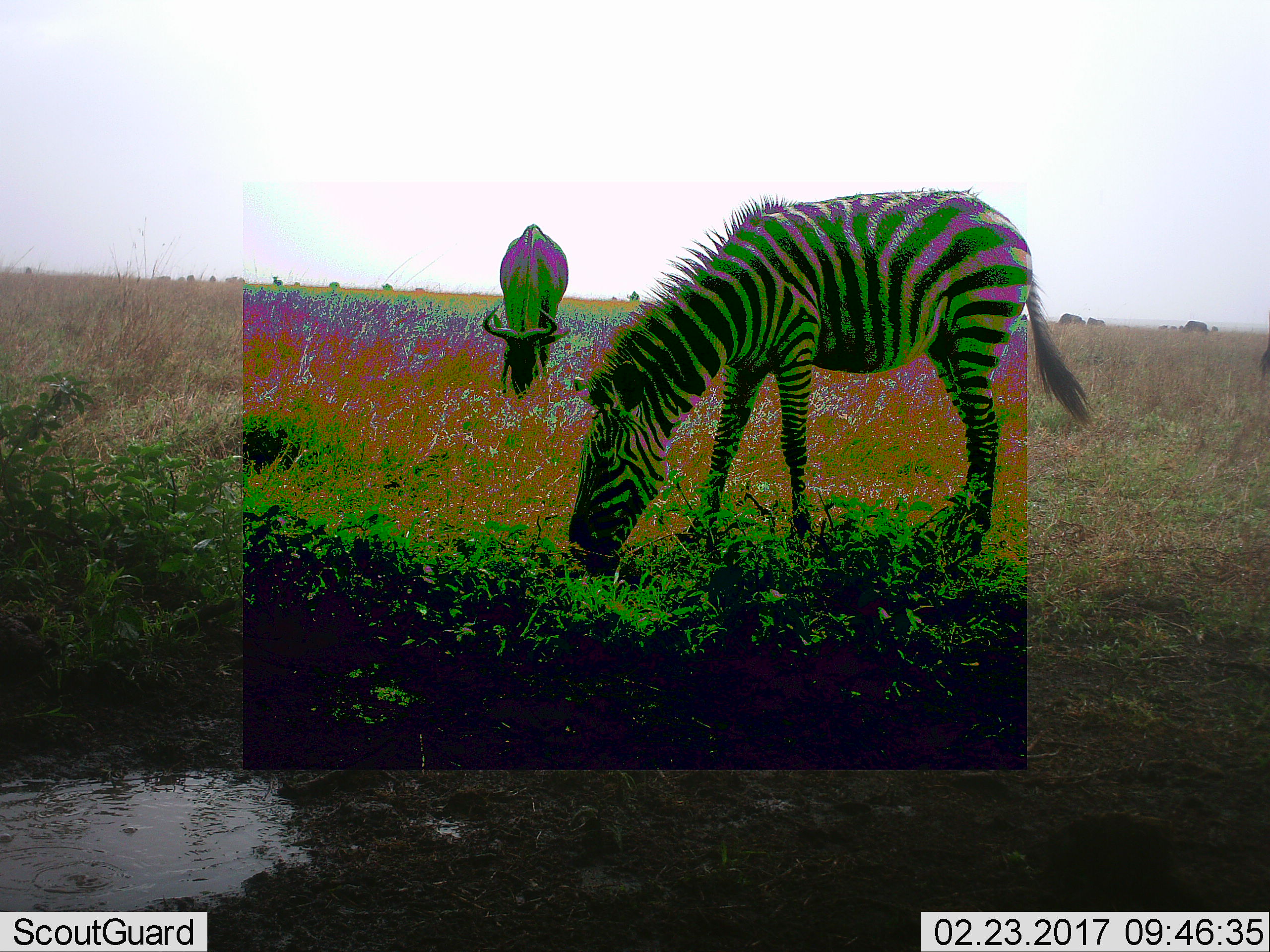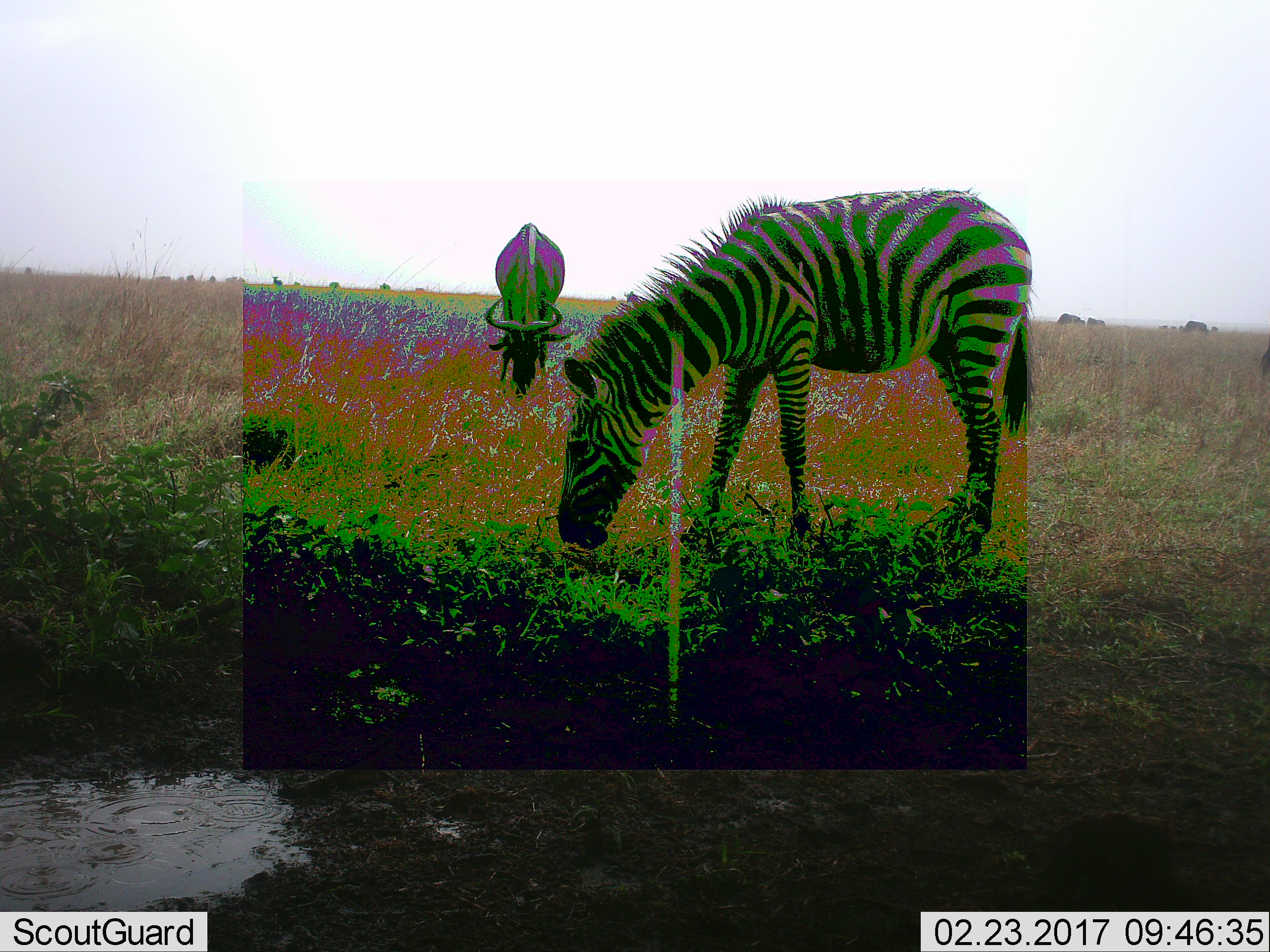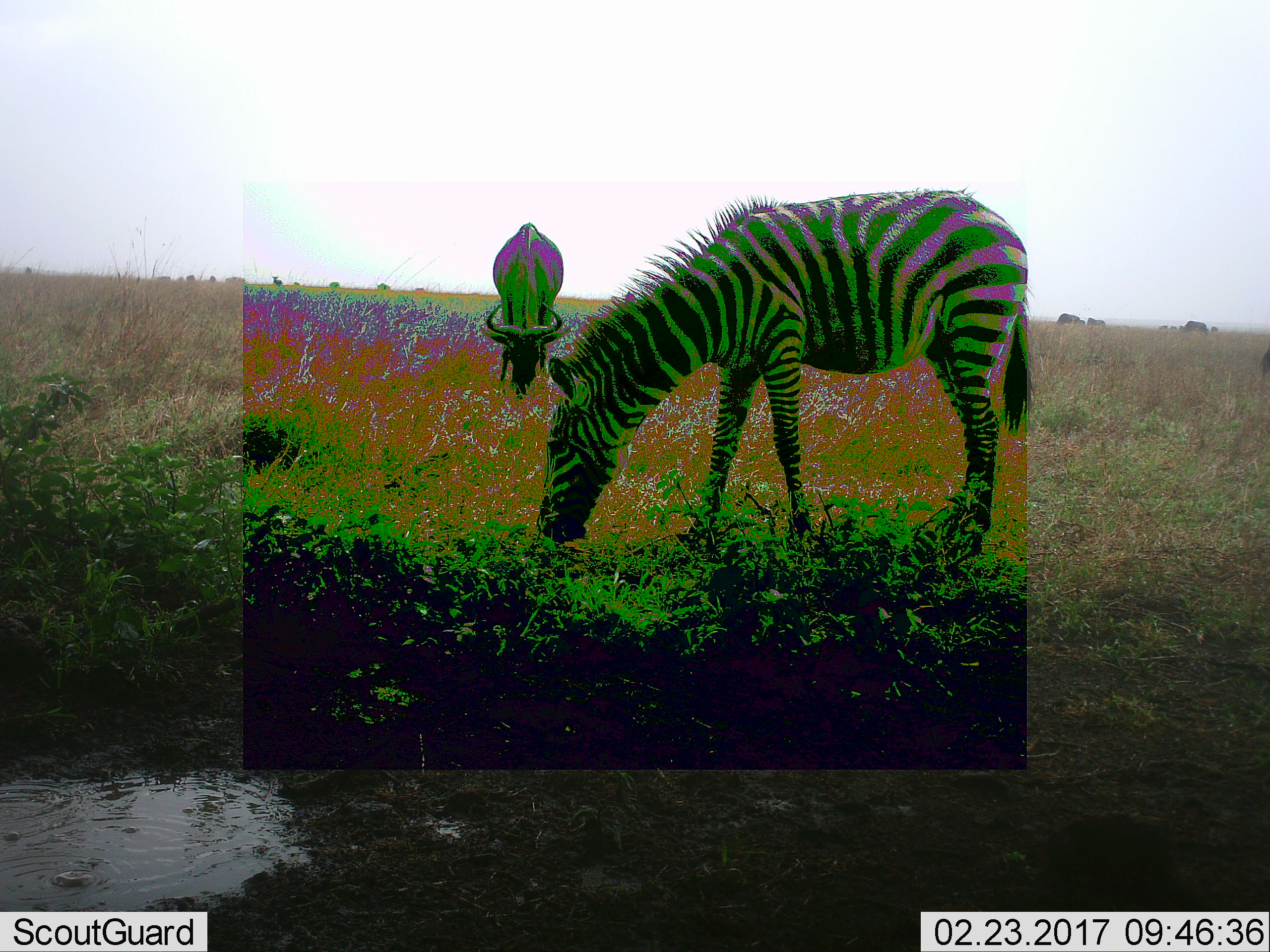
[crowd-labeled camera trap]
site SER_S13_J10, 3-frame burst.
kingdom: Animalia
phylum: Chordata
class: Mammalia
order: Perissodactyla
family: Equidae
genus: Equus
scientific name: Equus quagga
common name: plains zebra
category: zebraplains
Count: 1.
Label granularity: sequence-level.